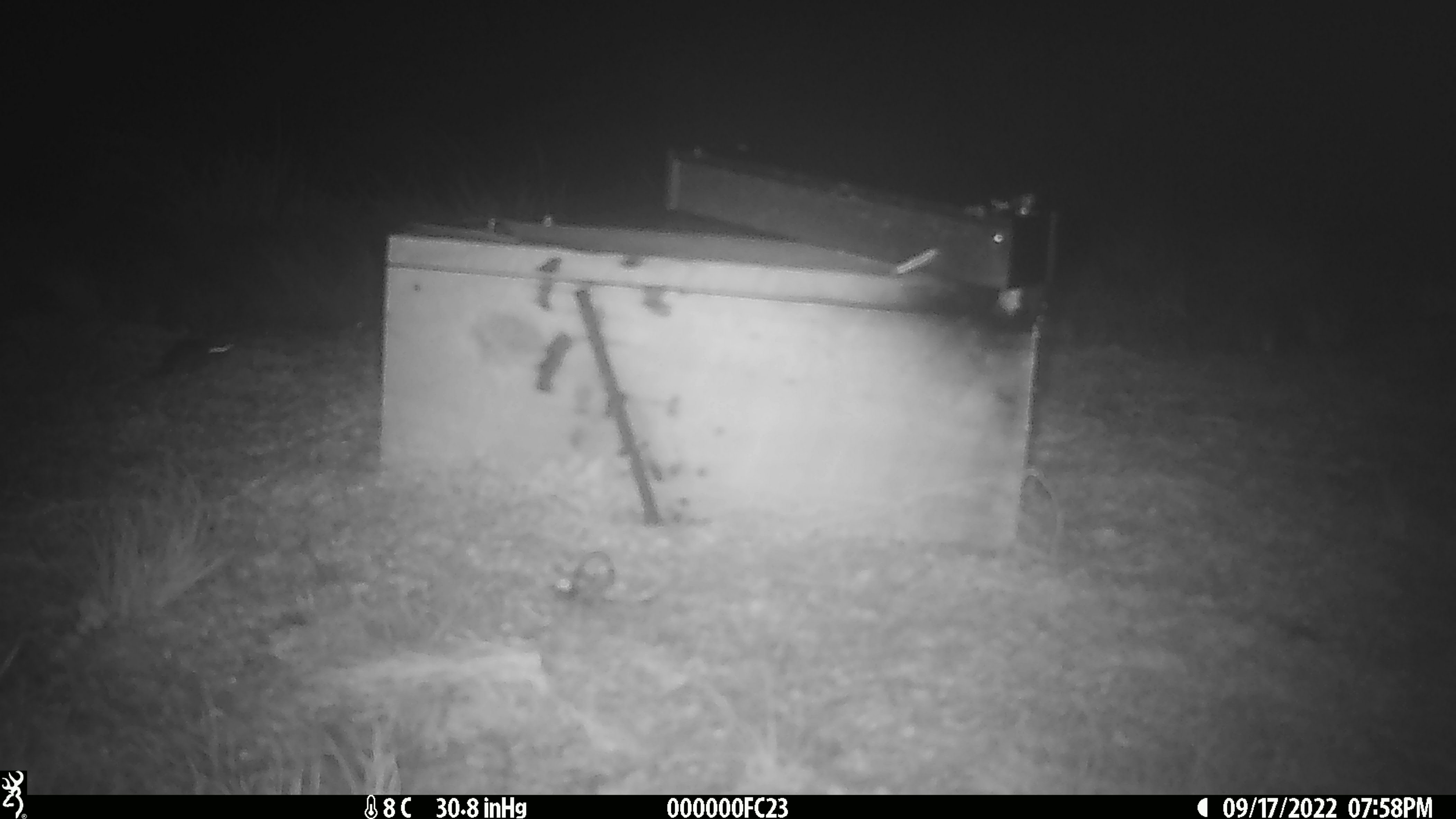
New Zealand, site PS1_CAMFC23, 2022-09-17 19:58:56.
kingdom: Animalia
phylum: Chordata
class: Mammalia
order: Rodentia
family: Muridae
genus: Mus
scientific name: Mus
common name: mouse